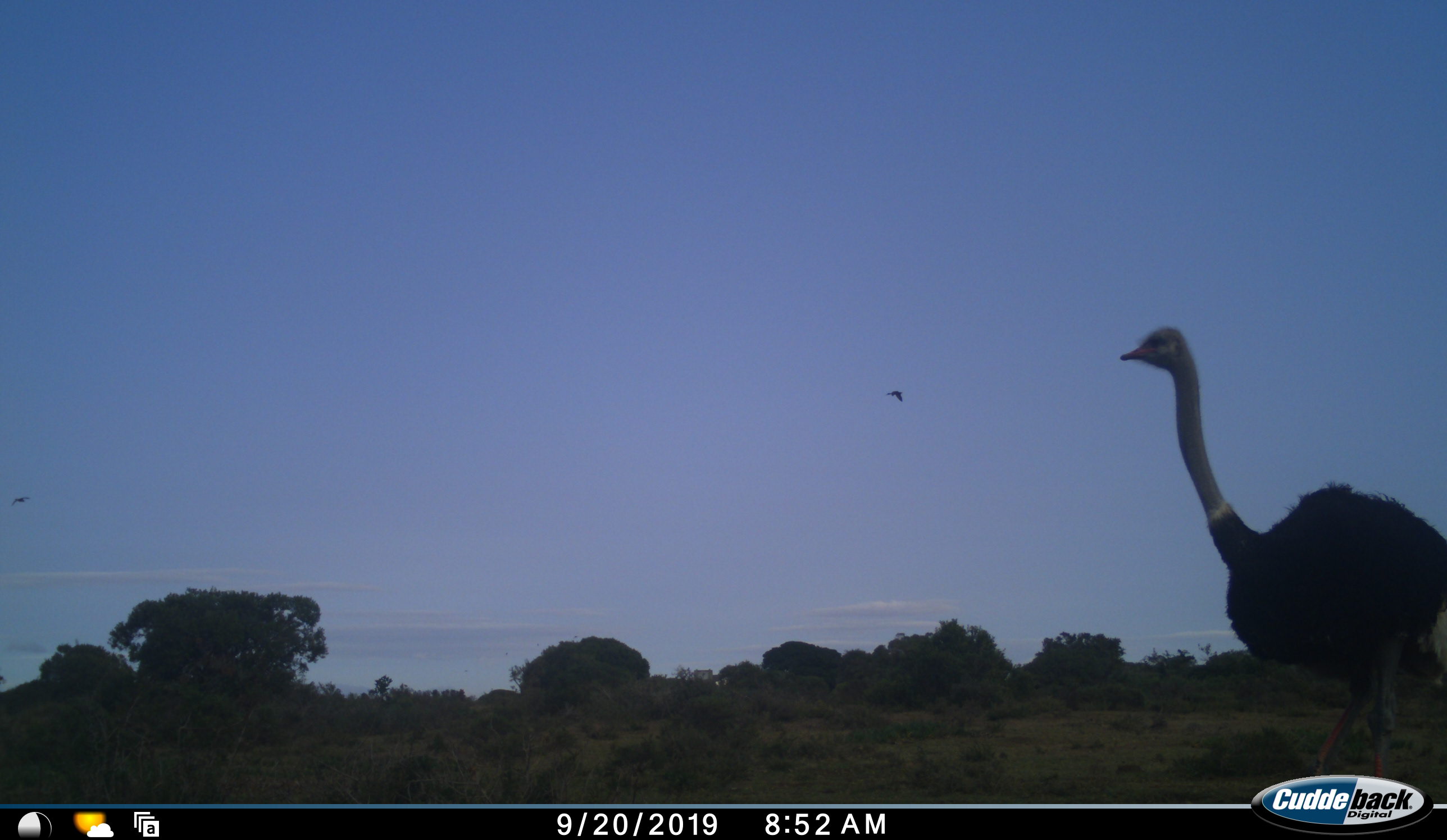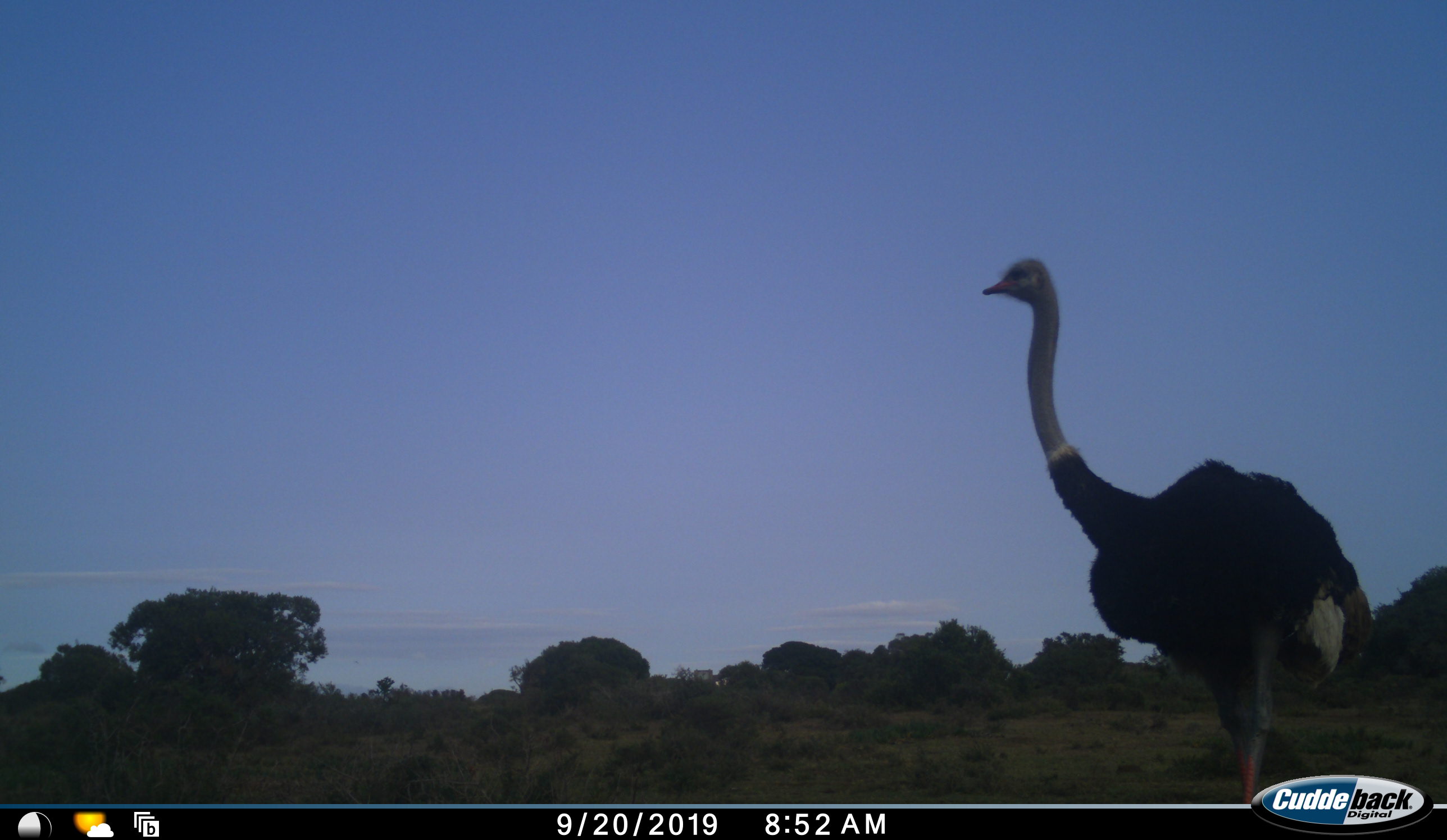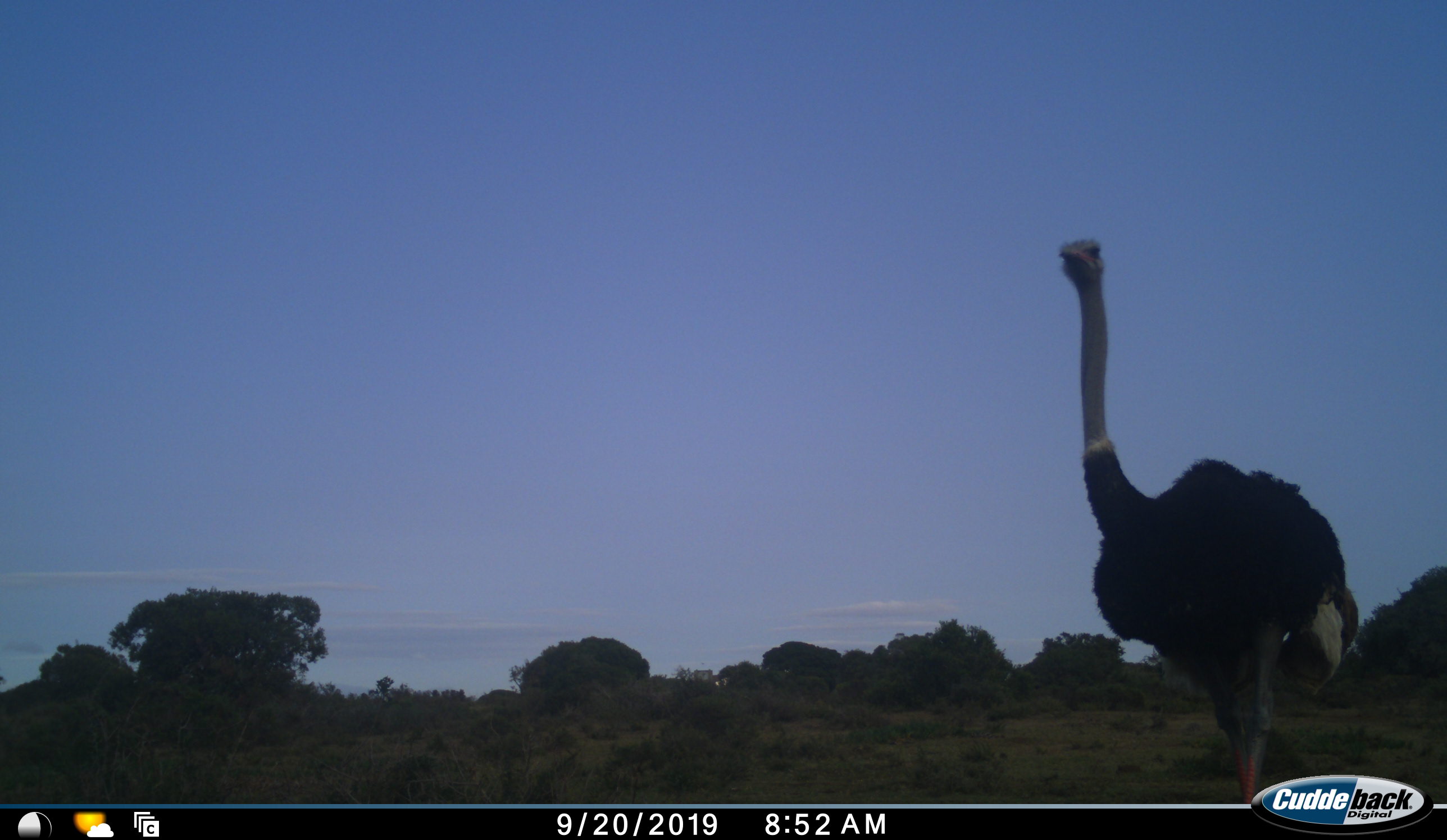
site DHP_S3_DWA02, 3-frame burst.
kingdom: Animalia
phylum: Chordata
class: Aves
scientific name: Aves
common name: bird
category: birdother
Birdother (bird) (Aves), count 2. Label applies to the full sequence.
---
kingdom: Animalia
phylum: Chordata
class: Aves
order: Struthioniformes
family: Struthionidae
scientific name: Struthionidae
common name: ostrich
Ostrich (Struthionidae), count 1. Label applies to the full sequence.